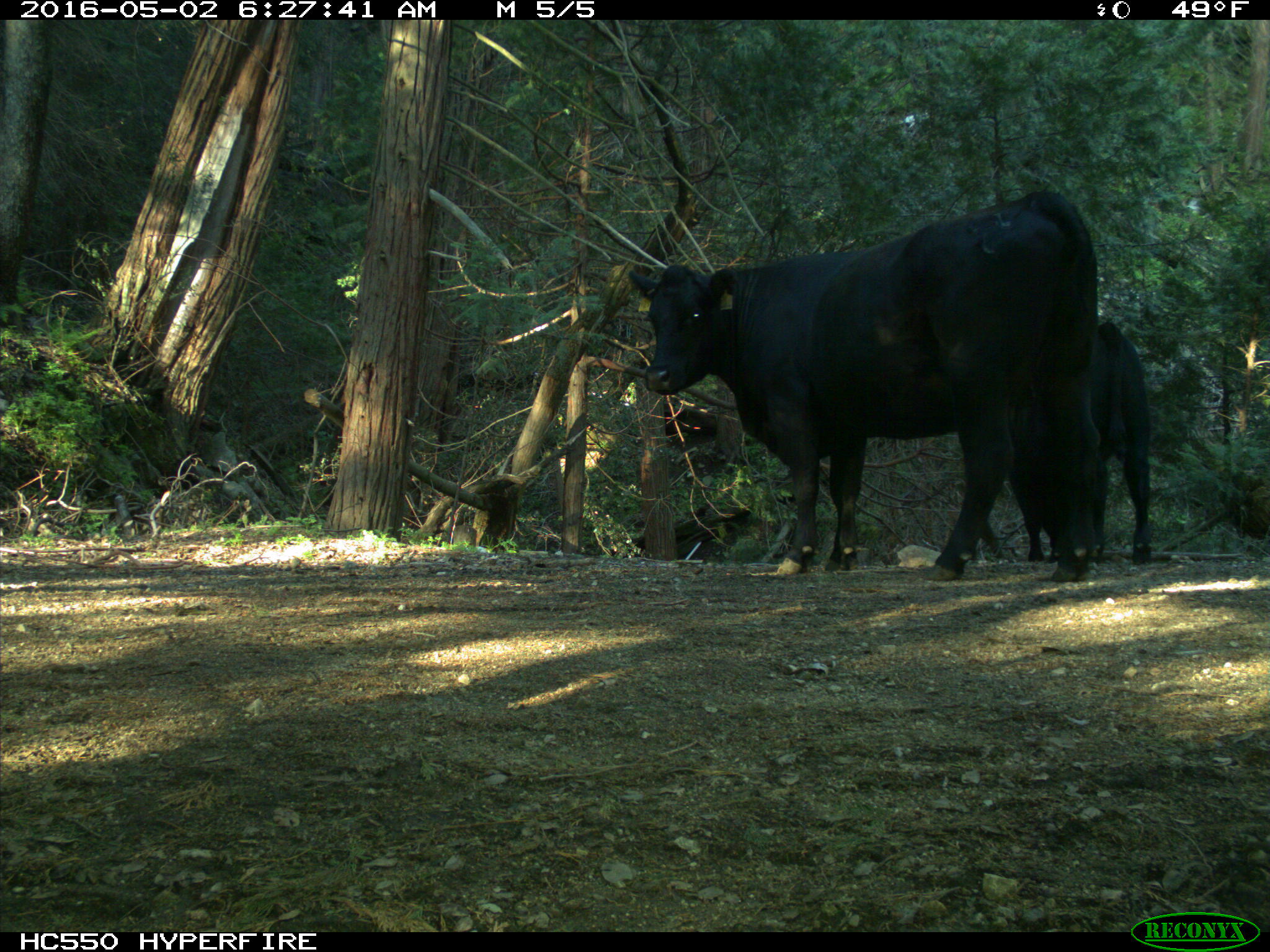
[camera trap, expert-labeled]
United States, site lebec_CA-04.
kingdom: Animalia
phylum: Chordata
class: Mammalia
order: Artiodactyla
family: Bovidae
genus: Bos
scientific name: Bos taurus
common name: domestic cow